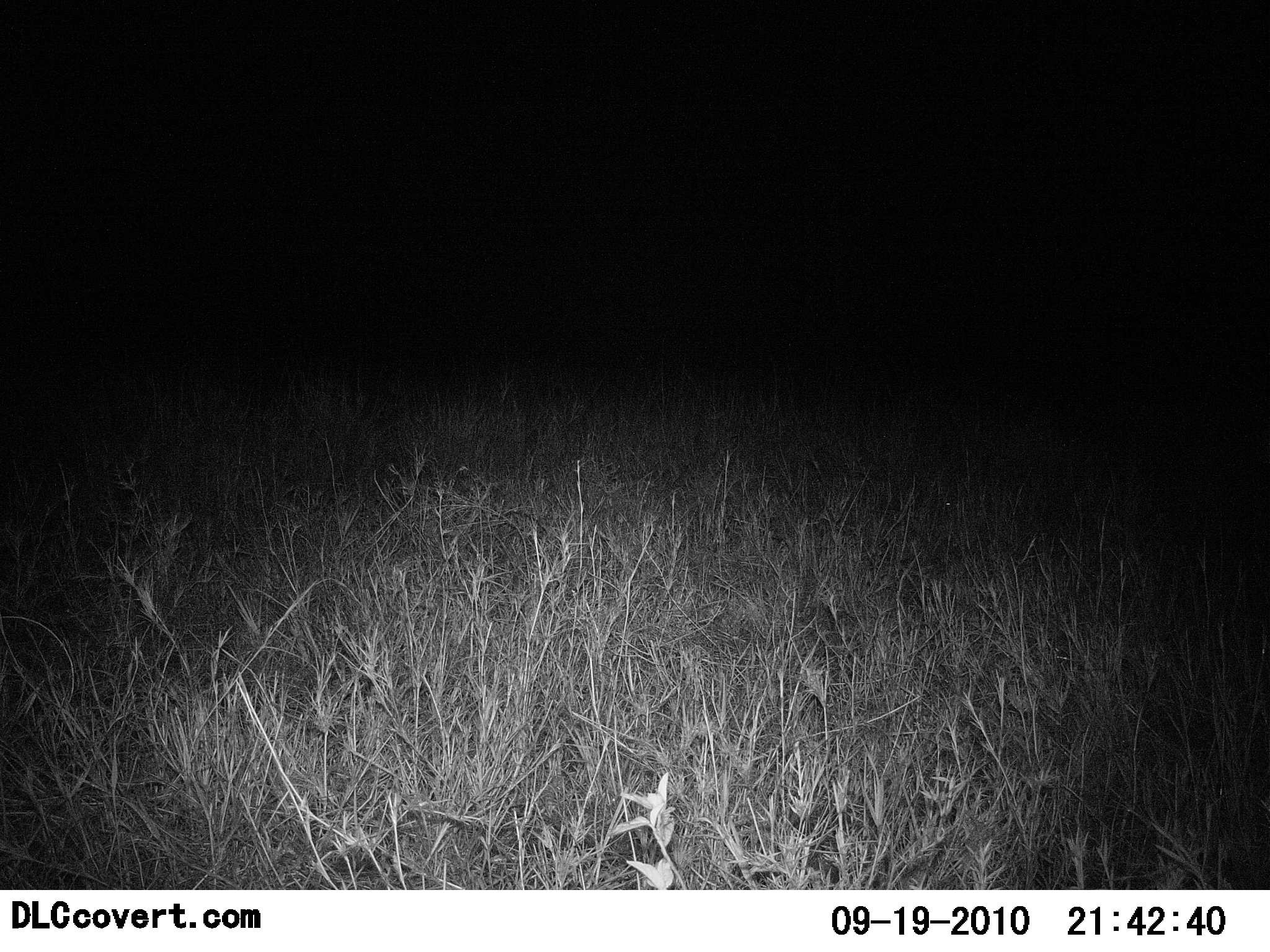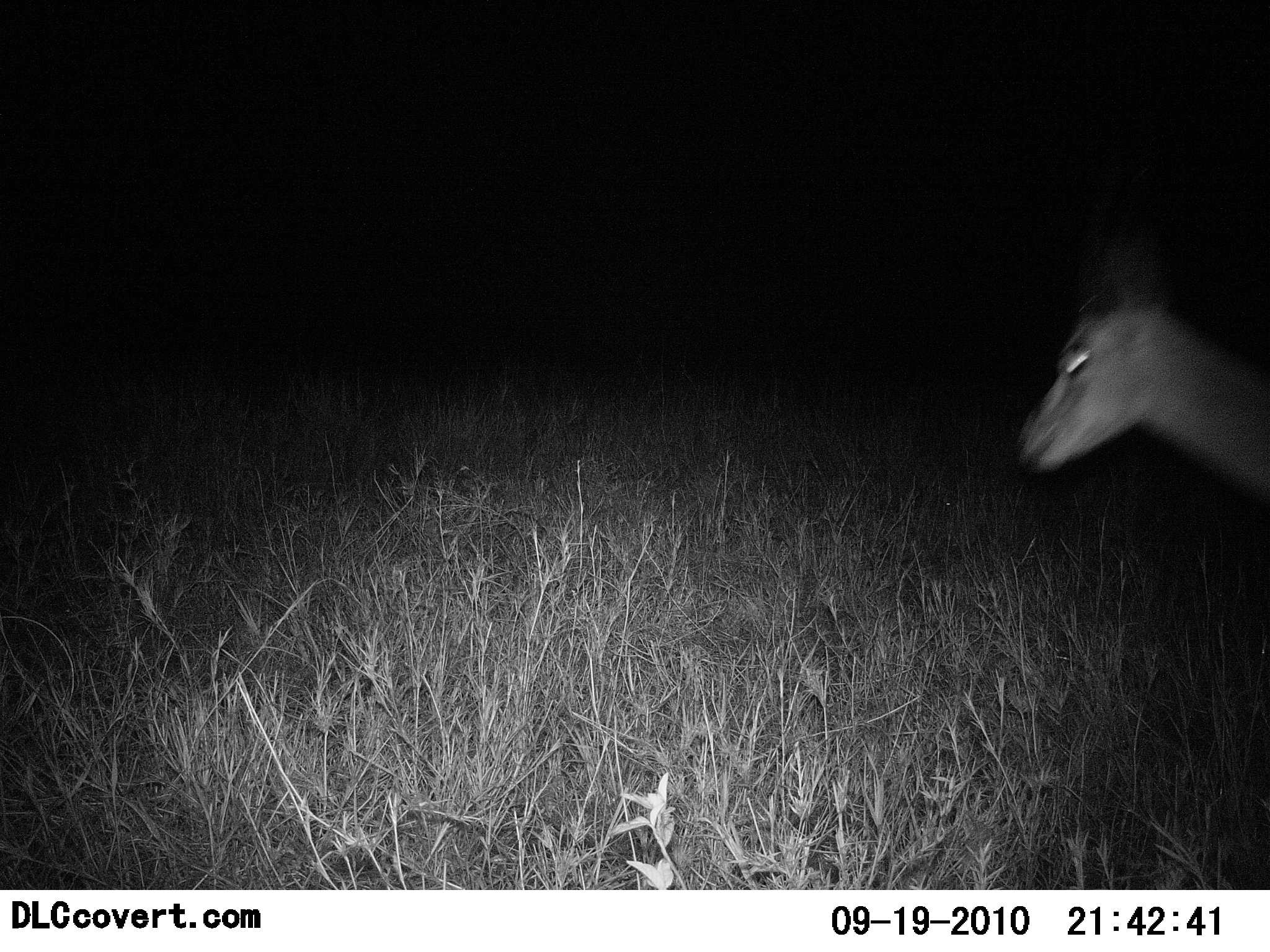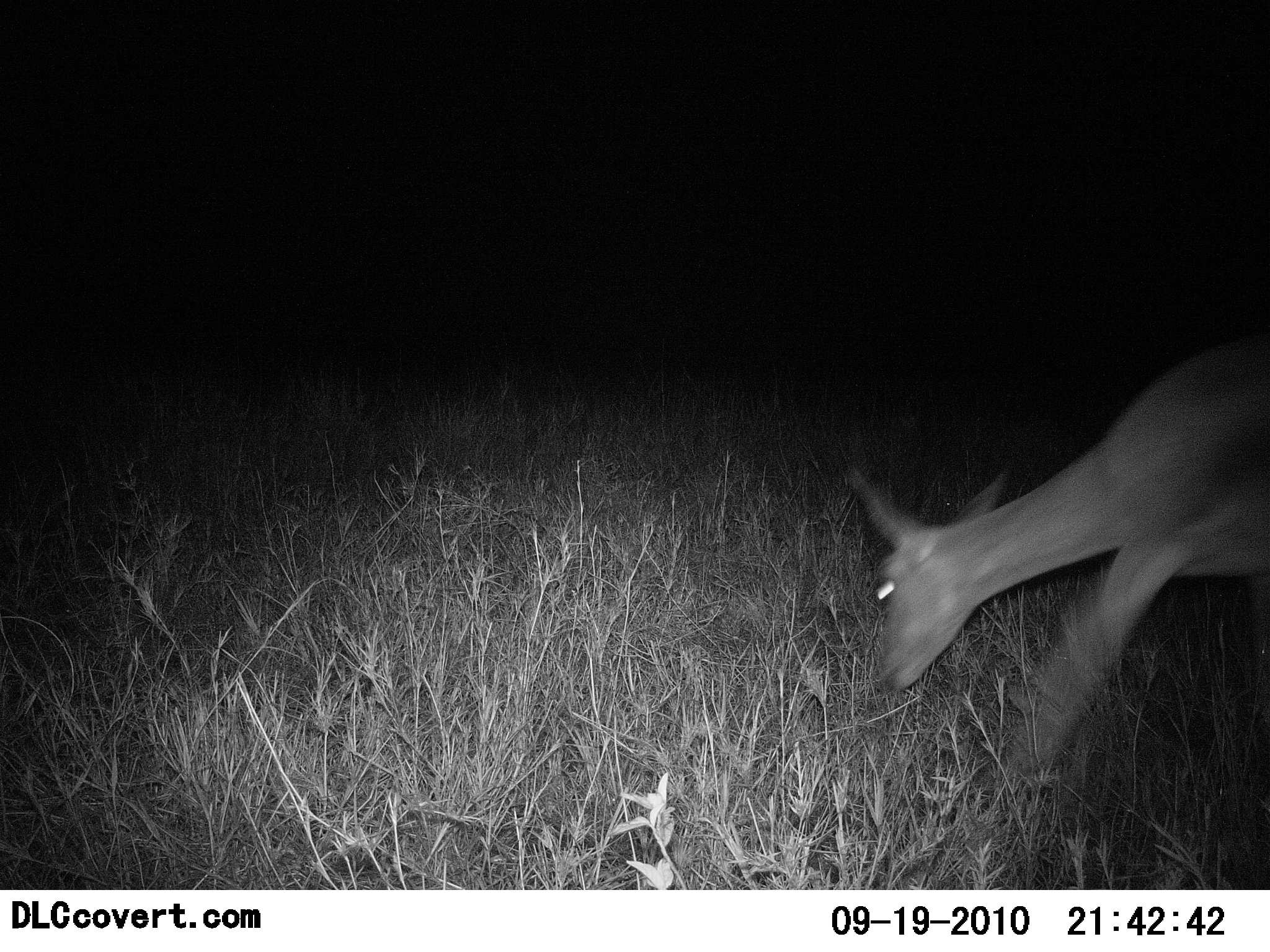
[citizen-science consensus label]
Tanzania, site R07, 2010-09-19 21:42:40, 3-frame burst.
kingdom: Animalia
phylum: Chordata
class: Mammalia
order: Artiodactyla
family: Bovidae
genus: Nanger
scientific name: Nanger granti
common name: grant's gazelle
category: gazellegrants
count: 1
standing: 9%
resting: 0%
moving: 55%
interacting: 0%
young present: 0%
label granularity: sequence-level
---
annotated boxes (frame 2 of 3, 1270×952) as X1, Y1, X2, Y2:
animal: 1018, 233, 1270, 505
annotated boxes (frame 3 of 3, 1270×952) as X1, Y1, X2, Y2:
animal: 841, 341, 1270, 788